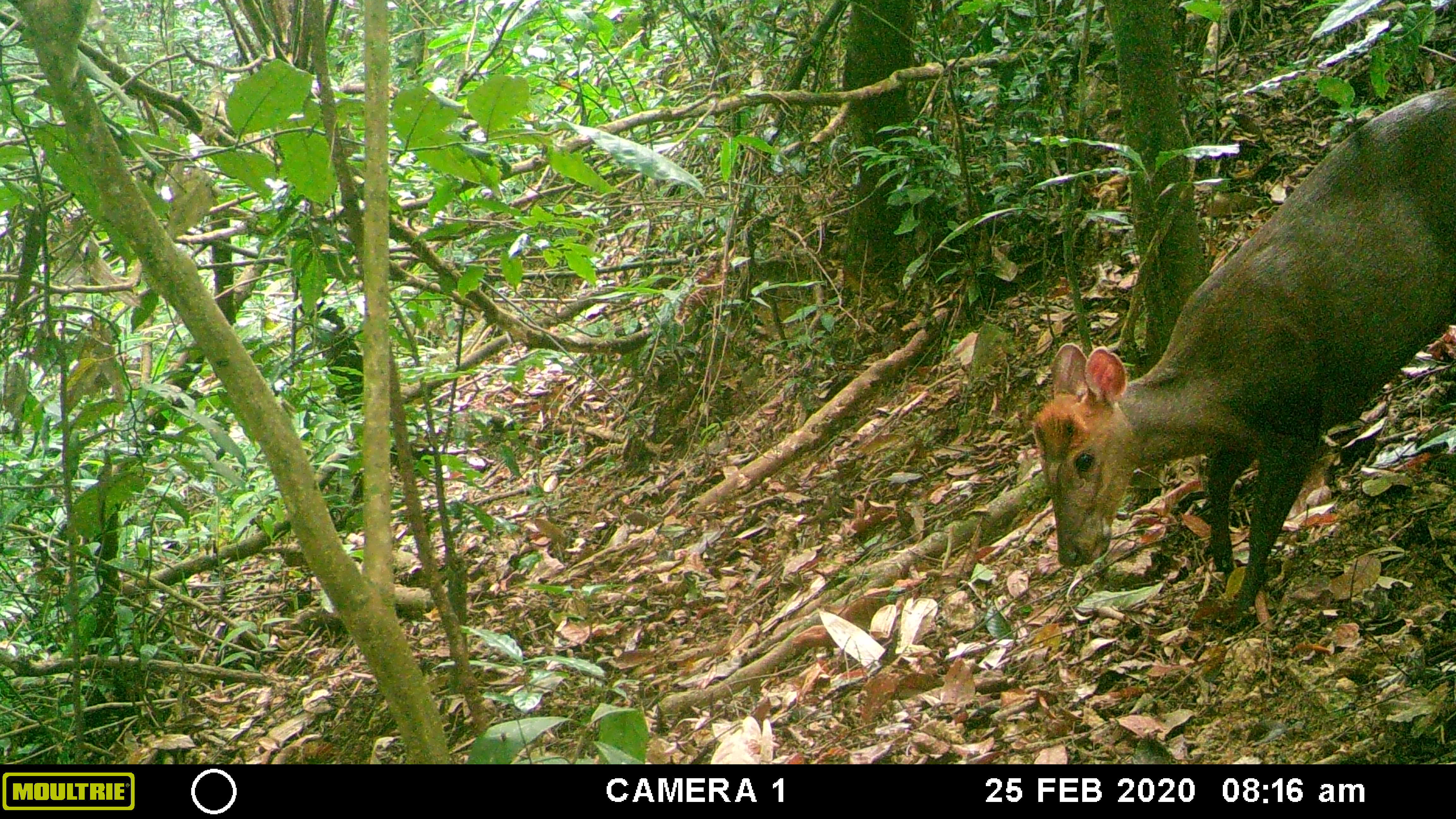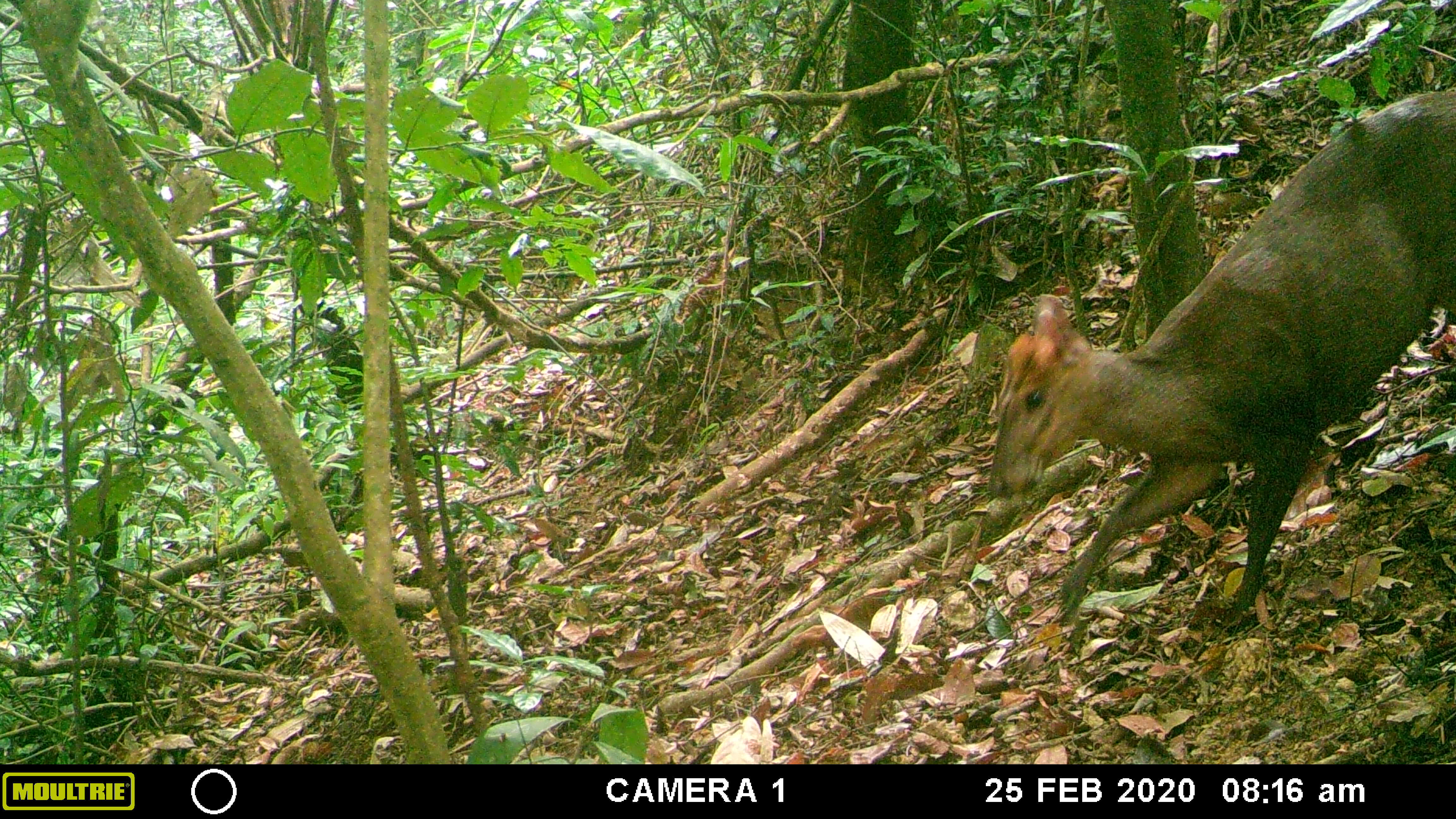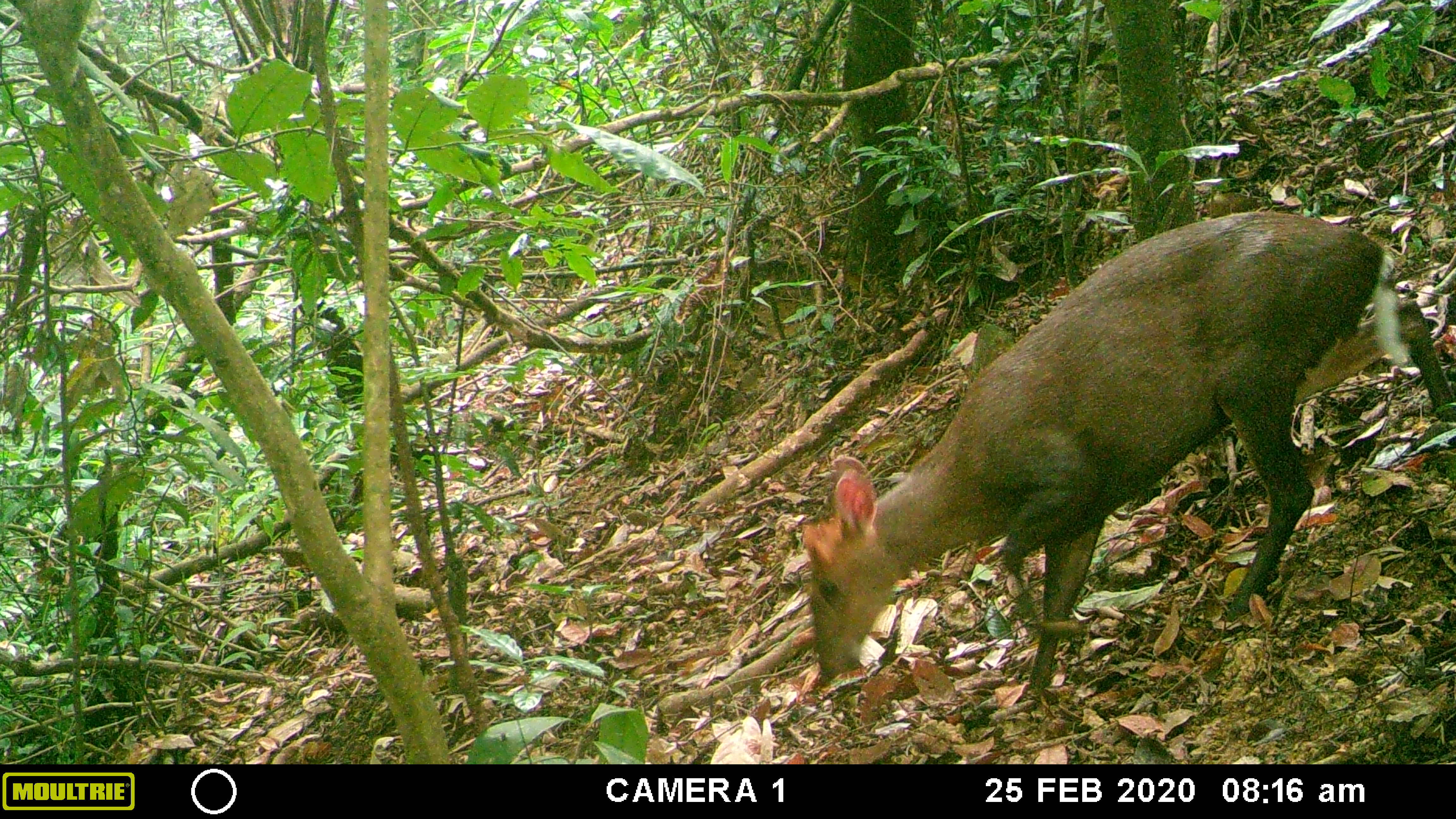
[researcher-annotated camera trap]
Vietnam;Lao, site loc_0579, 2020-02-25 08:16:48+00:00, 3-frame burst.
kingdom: Animalia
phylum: Chordata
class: Mammalia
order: Artiodactyla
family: Cervidae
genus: Muntiacus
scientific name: Muntiacus rooseveltorum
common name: roosevelt's muntjac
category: roosevelts muntjac group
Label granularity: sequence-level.